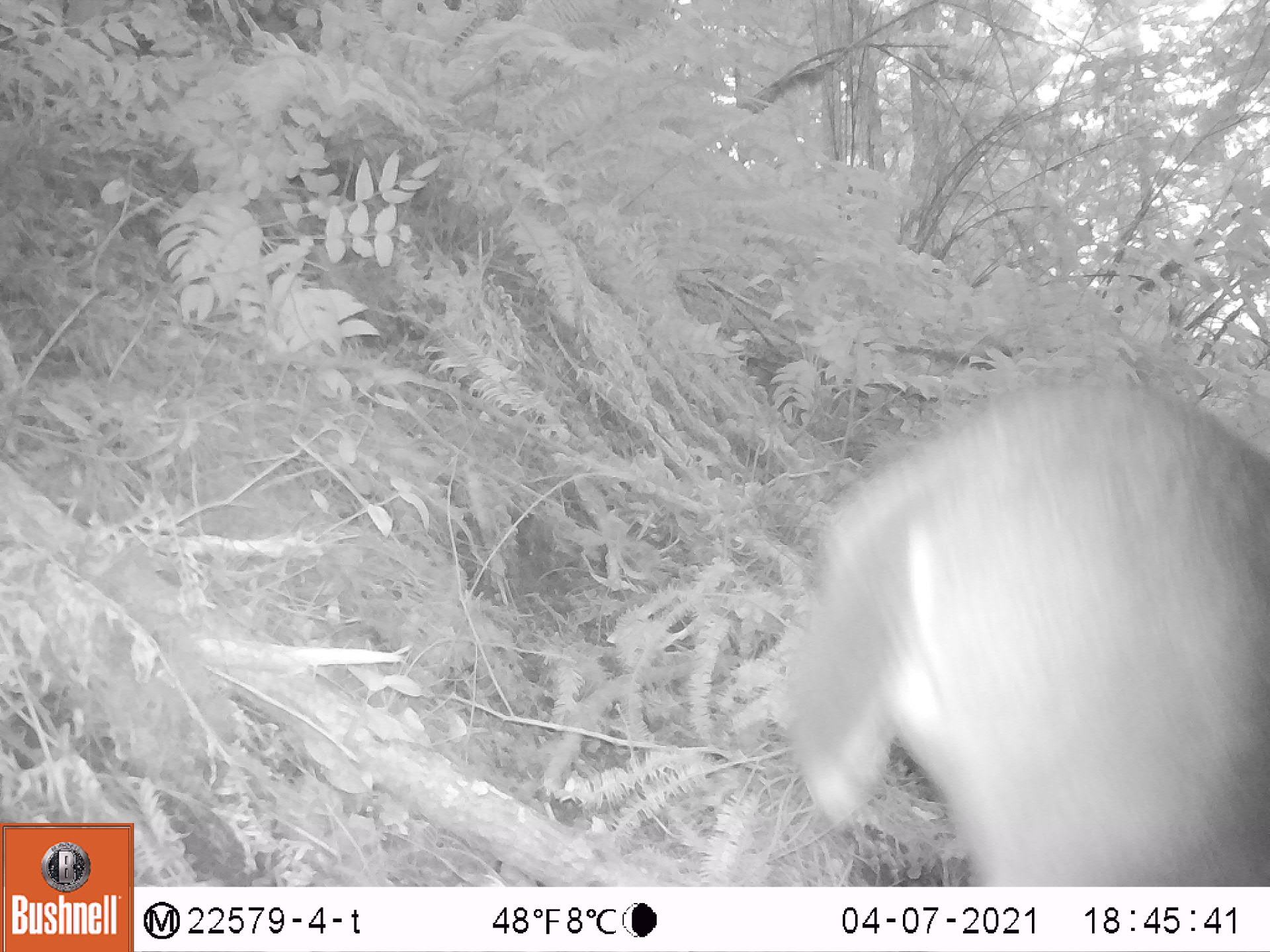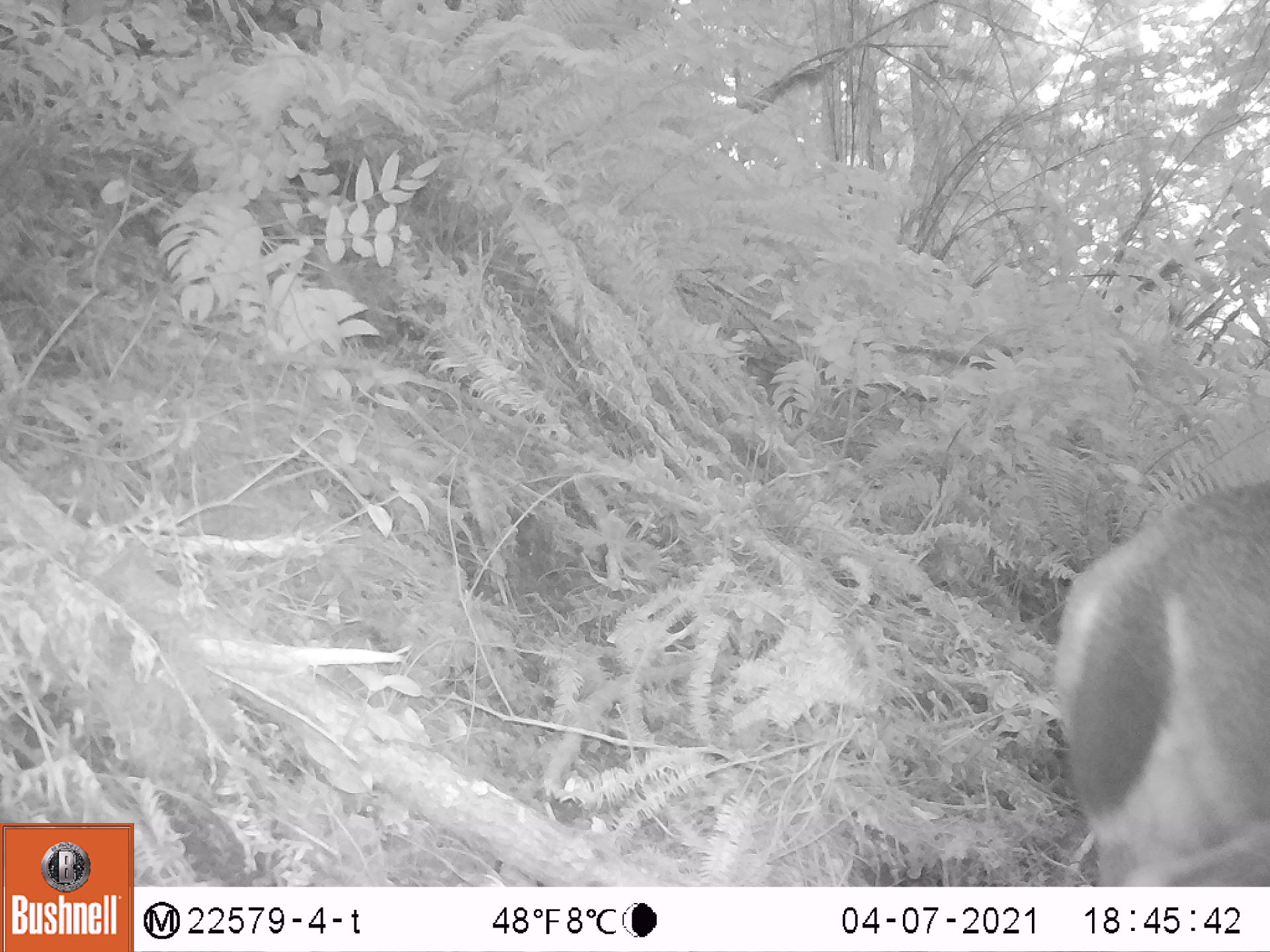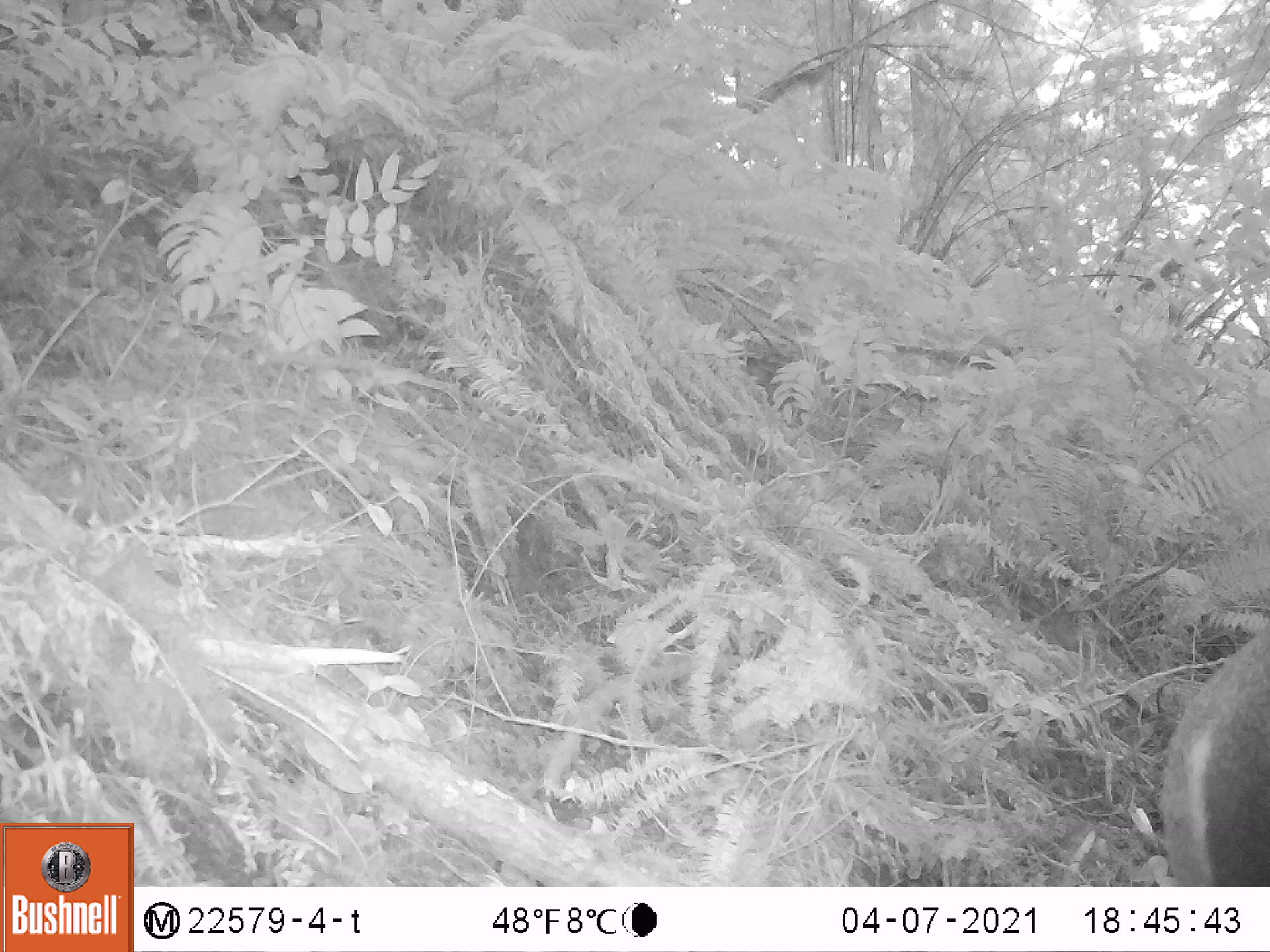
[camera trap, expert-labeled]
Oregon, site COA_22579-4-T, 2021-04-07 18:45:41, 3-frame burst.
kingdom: Animalia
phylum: Chordata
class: Mammalia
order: Artiodactyla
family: Cervidae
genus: Odocoileus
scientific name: Odocoileus hemionus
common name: black-tailed deer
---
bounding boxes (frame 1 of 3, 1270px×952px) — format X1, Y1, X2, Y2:
black-tailed deer: 775, 378, 1265, 880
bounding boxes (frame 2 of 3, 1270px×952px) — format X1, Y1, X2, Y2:
black-tailed deer: 1044, 479, 1262, 881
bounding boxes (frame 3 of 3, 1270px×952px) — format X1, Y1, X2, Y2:
black-tailed deer: 1153, 626, 1269, 883